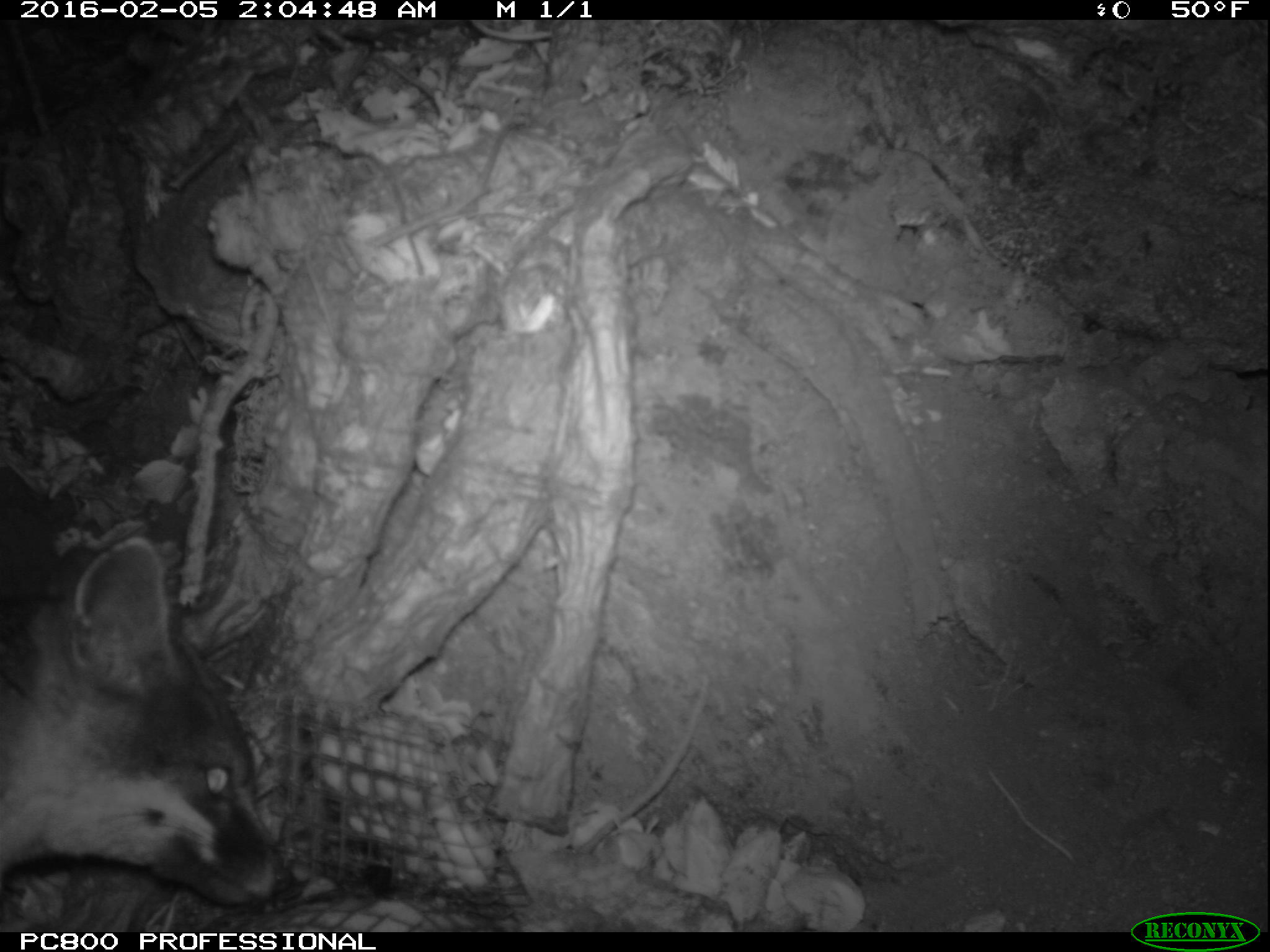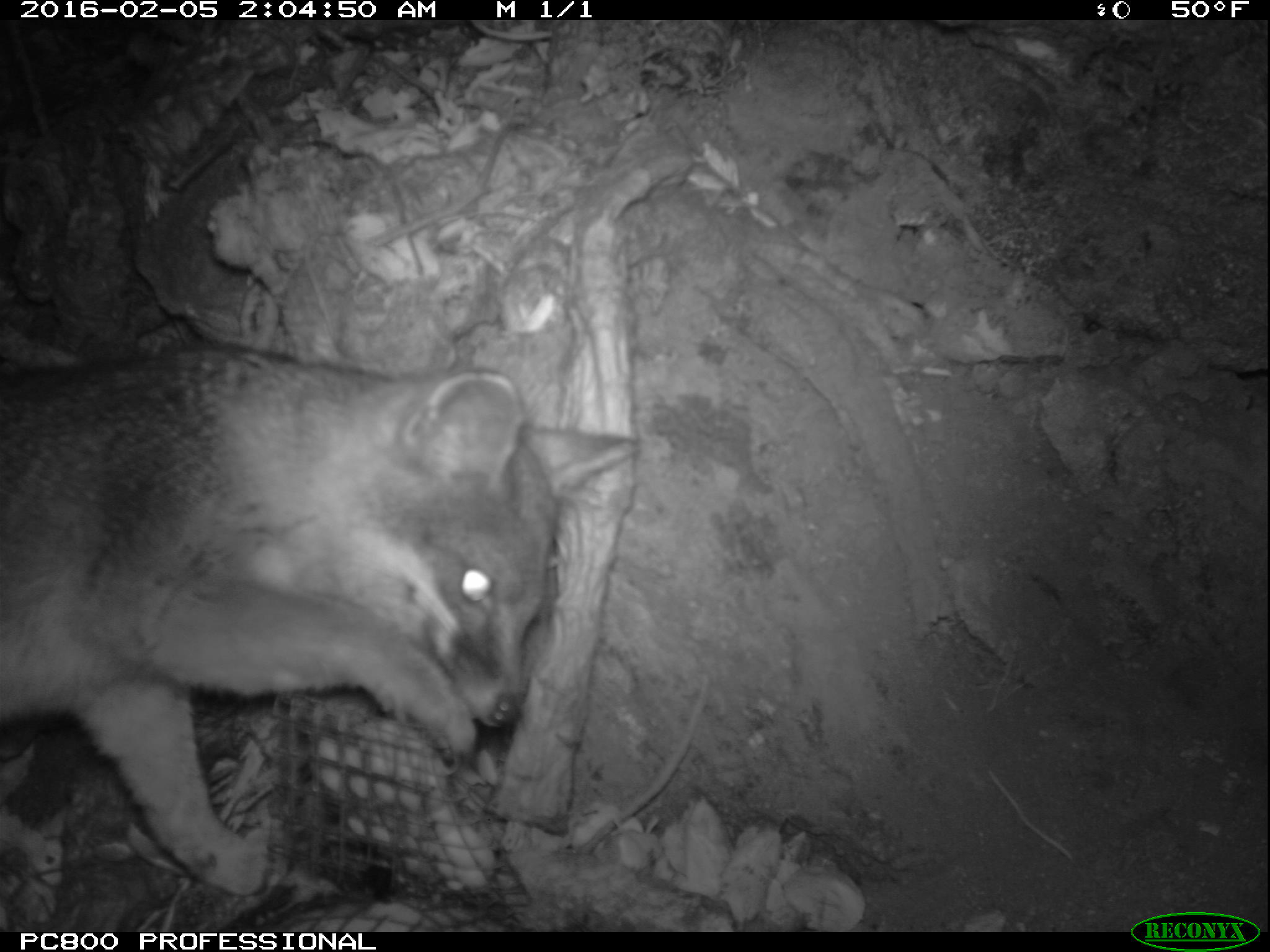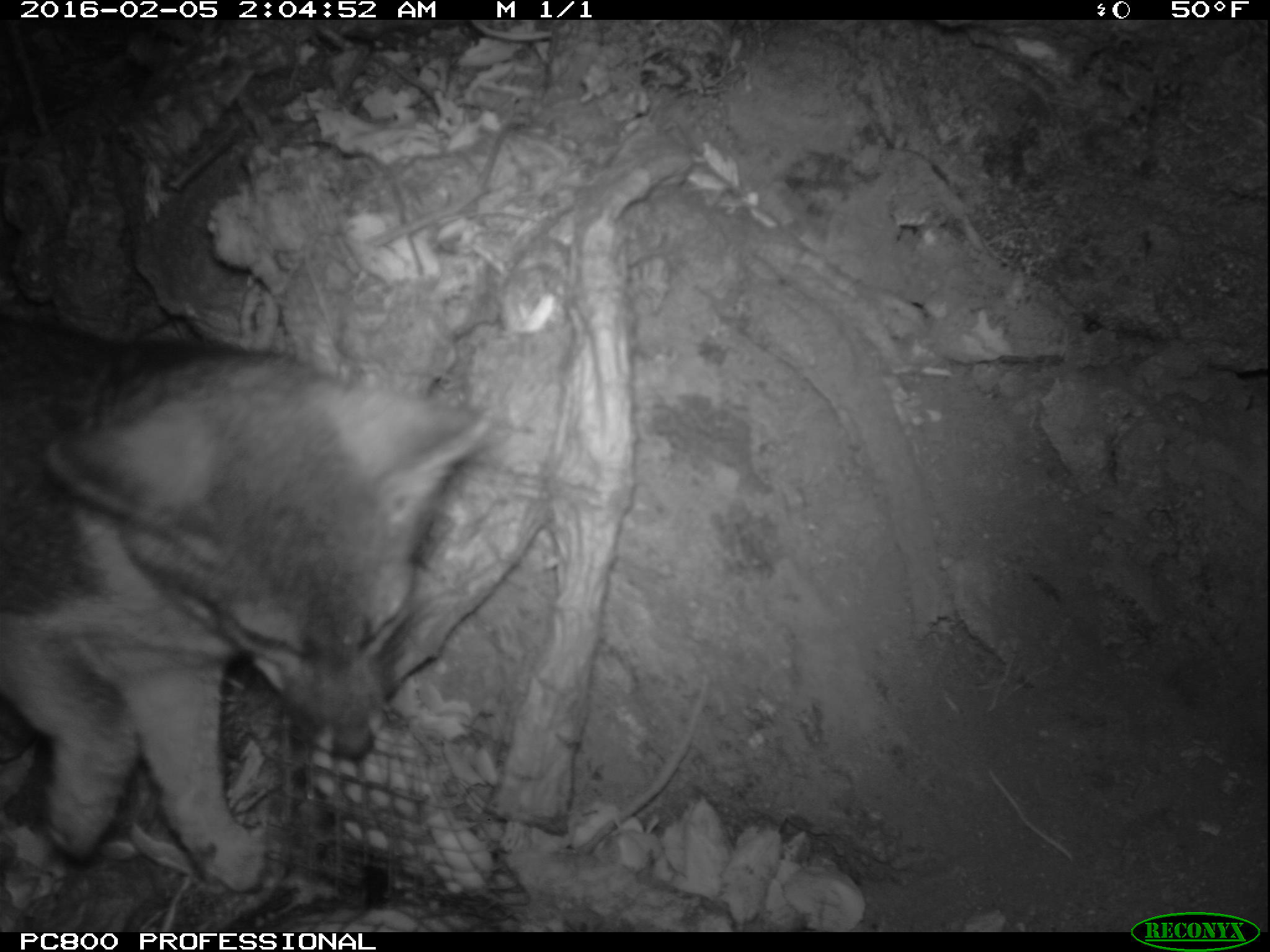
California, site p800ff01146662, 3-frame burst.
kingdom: Animalia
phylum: Chordata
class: Mammalia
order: Carnivora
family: Canidae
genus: Urocyon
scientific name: Urocyon littoralis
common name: island fox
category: fox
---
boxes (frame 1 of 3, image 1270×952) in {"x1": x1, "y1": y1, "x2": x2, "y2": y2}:
fox: {"x1": 0, "y1": 538, "x2": 286, "y2": 905}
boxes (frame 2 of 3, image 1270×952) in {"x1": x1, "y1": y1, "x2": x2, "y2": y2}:
fox: {"x1": 0, "y1": 342, "x2": 639, "y2": 895}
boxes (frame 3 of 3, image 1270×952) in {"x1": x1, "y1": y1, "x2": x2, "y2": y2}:
fox: {"x1": 0, "y1": 317, "x2": 494, "y2": 891}